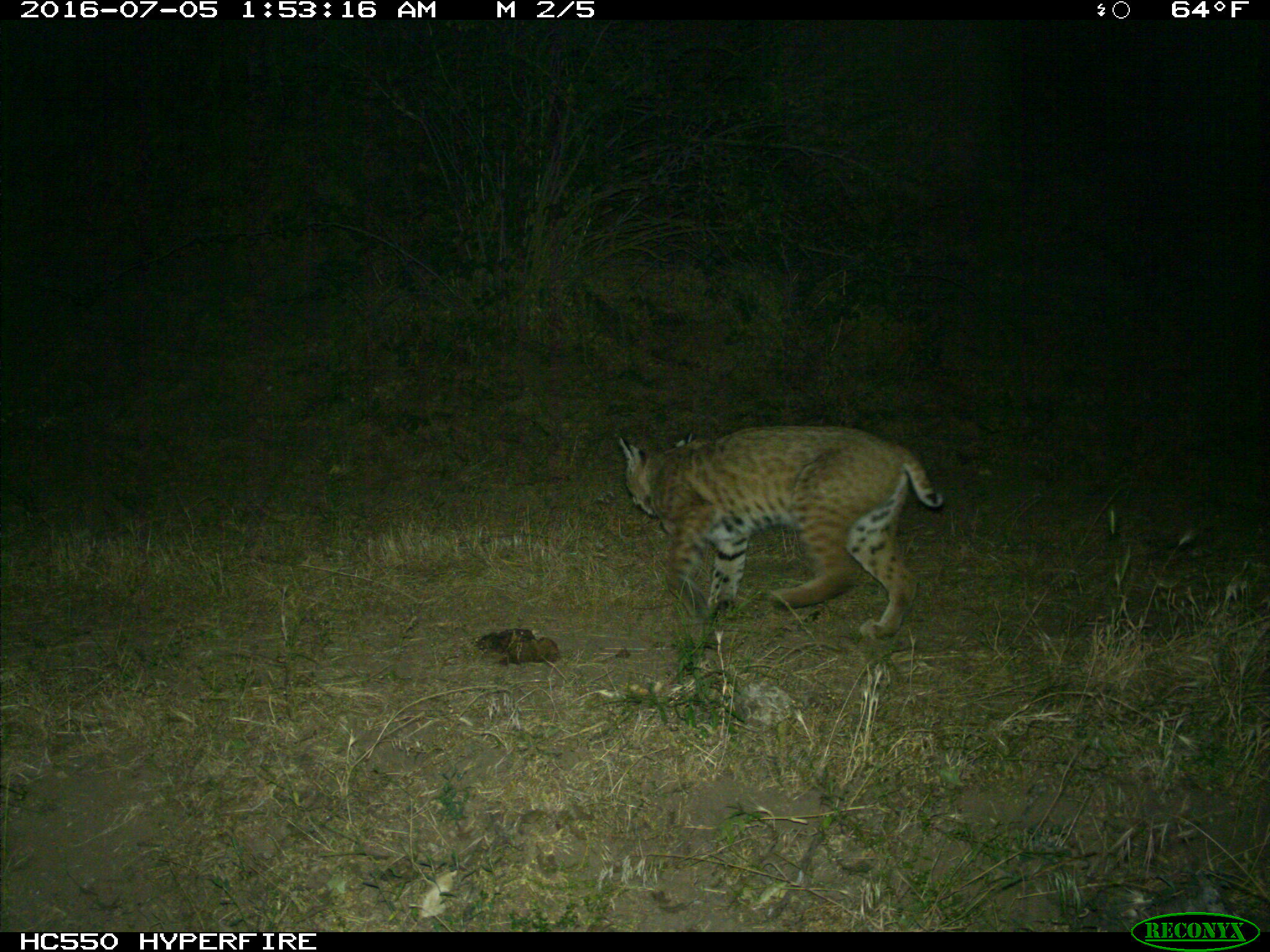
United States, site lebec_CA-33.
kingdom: Animalia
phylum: Chordata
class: Mammalia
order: Carnivora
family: Felidae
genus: Lynx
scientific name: Lynx rufus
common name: bobcat